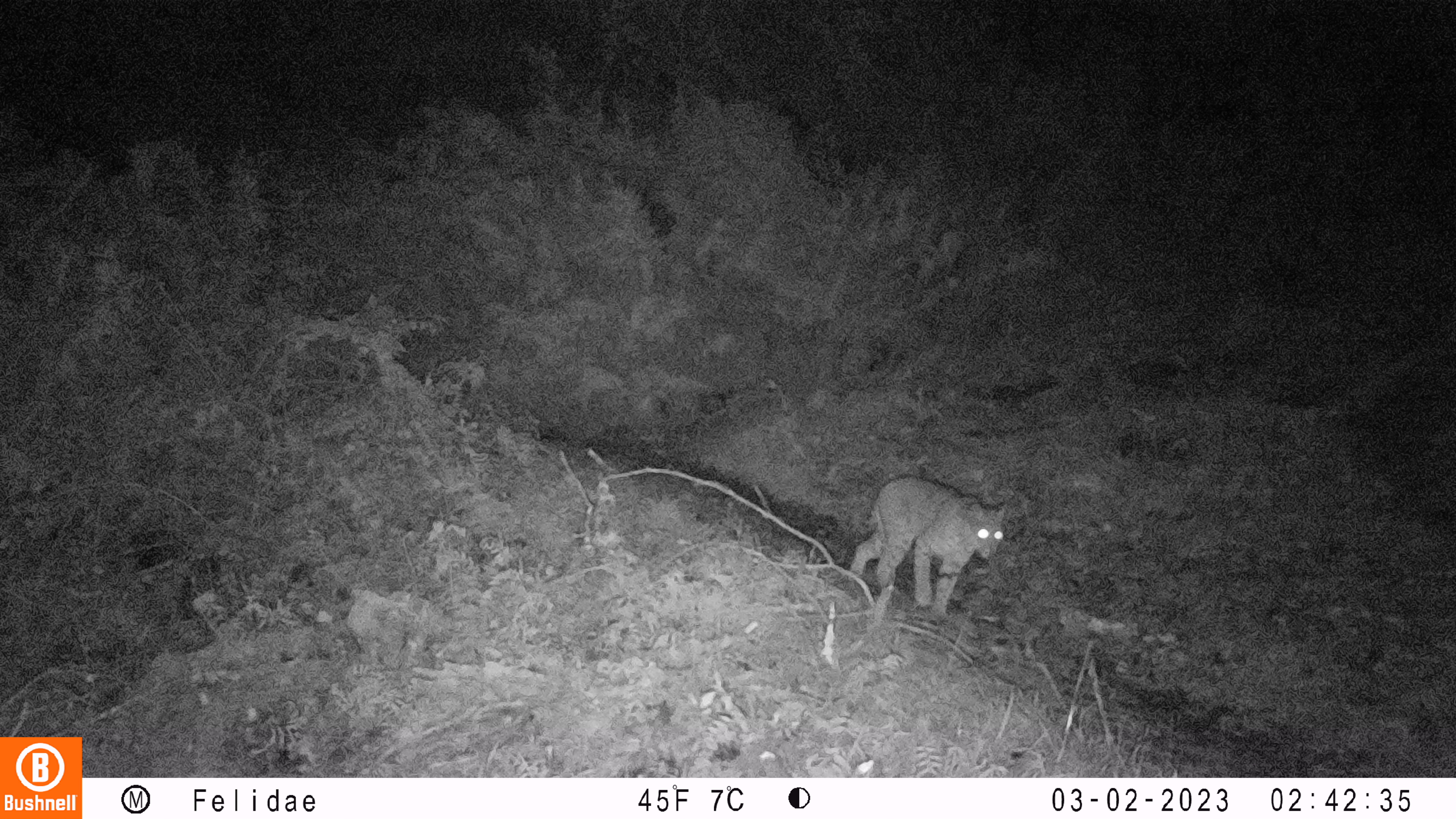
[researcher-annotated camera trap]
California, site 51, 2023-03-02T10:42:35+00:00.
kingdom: Animalia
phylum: Chordata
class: Mammalia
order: Carnivora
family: Felidae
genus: Lynx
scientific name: Lynx rufus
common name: bobcat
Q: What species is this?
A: Bobcat (Lynx rufus).